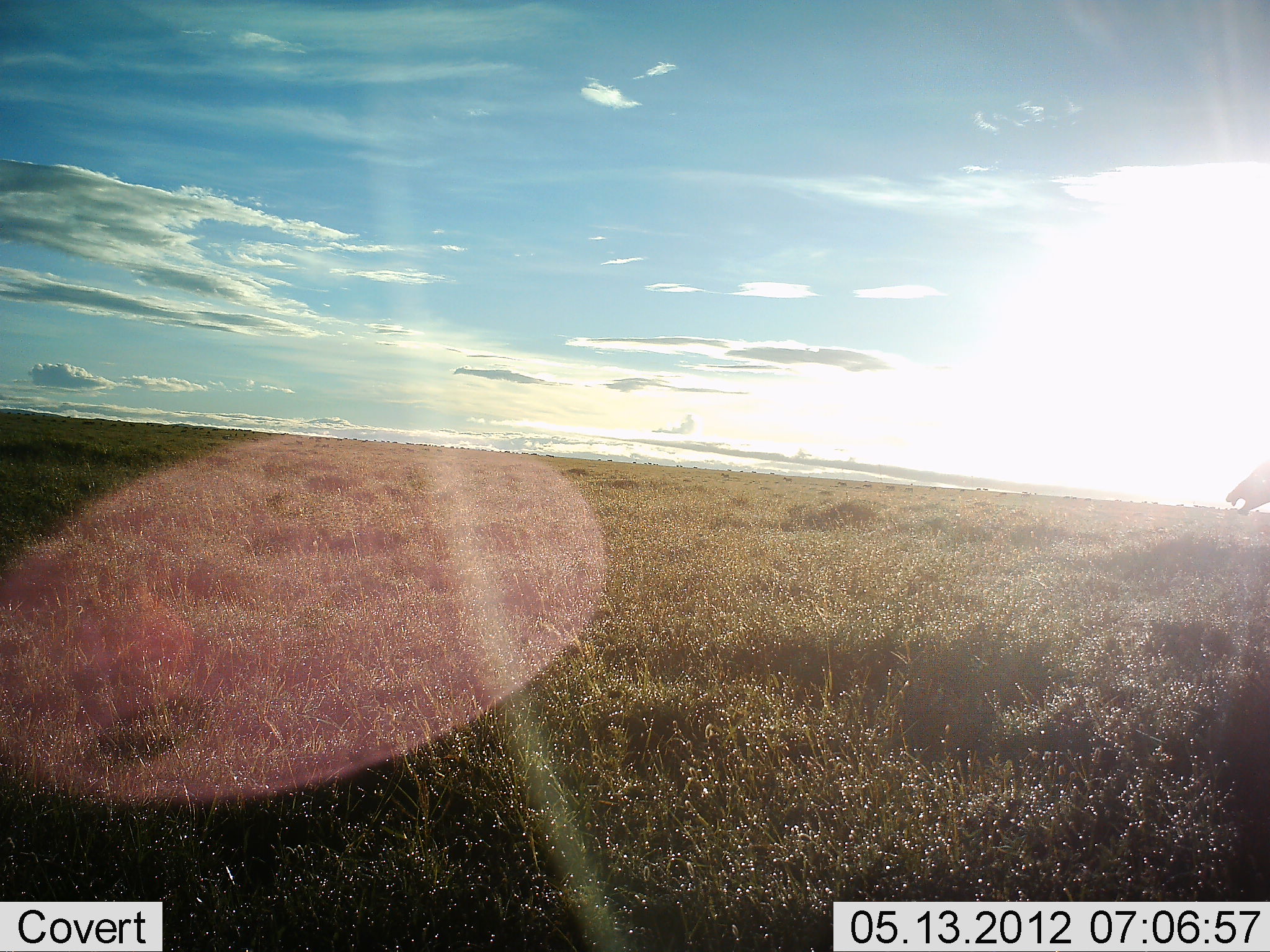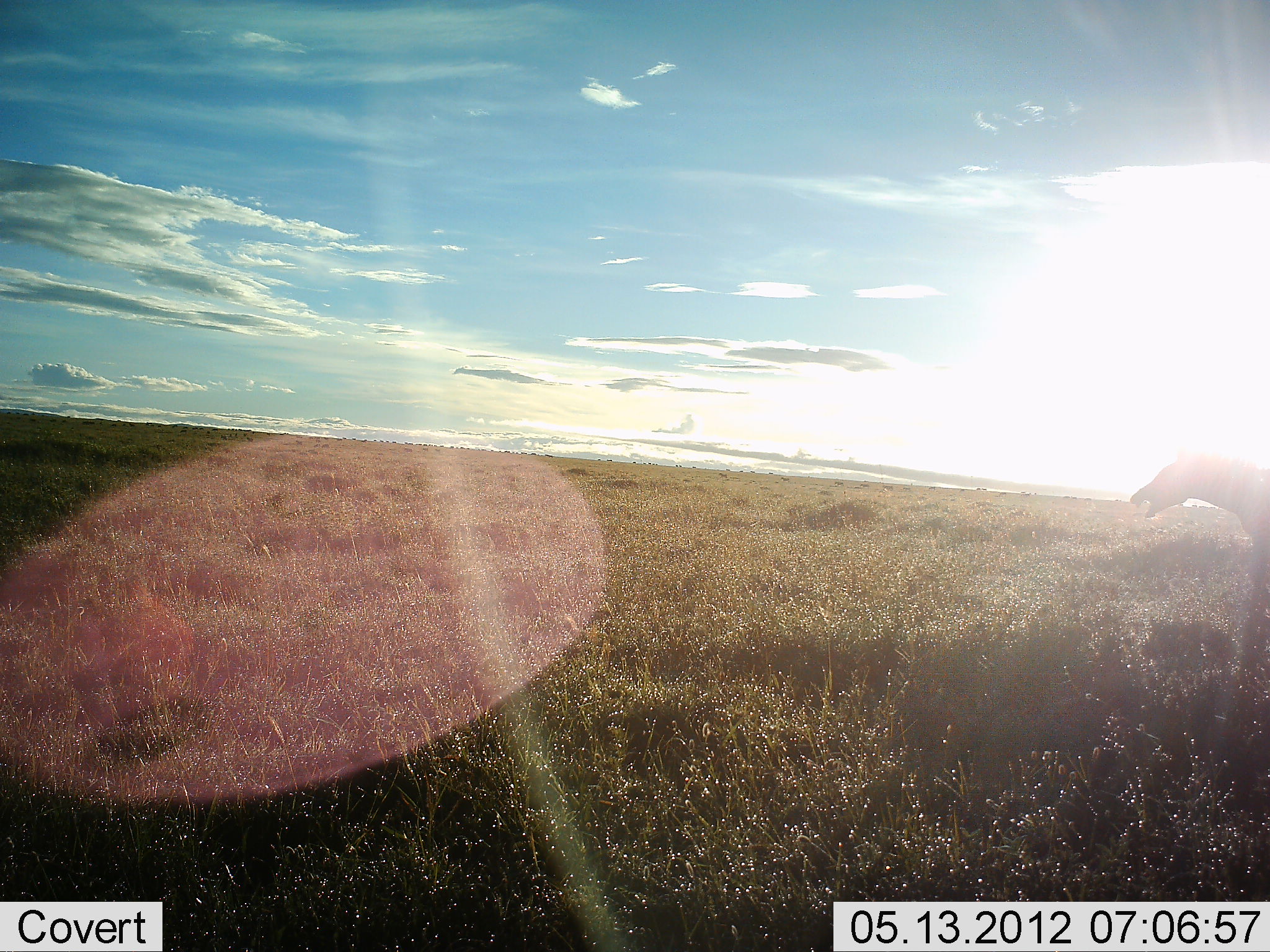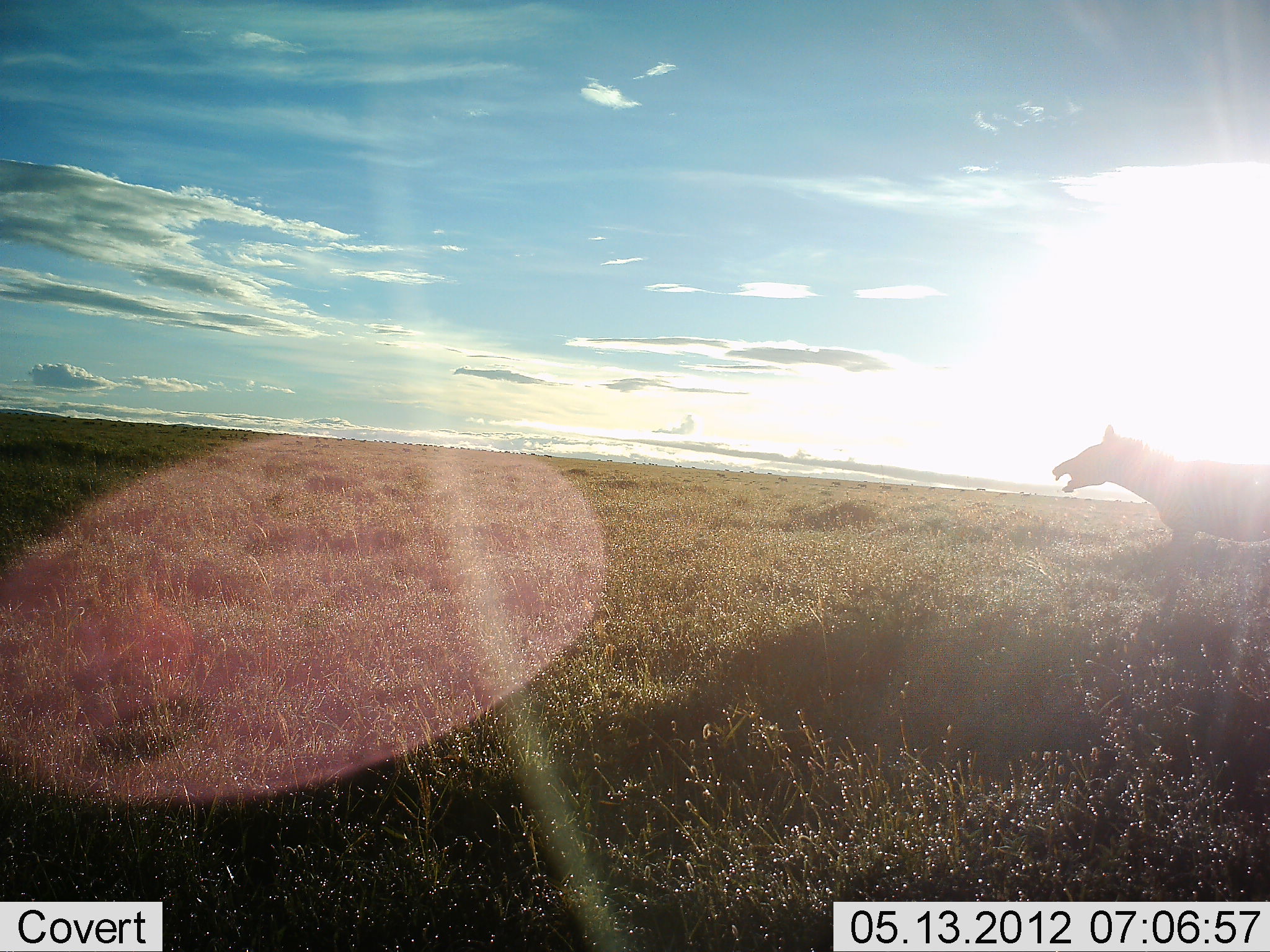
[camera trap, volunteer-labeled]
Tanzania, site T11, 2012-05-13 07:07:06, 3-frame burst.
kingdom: Animalia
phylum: Chordata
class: Mammalia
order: Perissodactyla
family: Equidae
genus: Equus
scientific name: Equus quagga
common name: plains zebra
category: zebra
Zebra (plains zebra) (Equus quagga), count 1. Behavior (volunteer vote fractions): standing 0%, resting 0%, moving 90%, interacting 0%. Young present (vote fraction): 0%. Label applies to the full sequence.